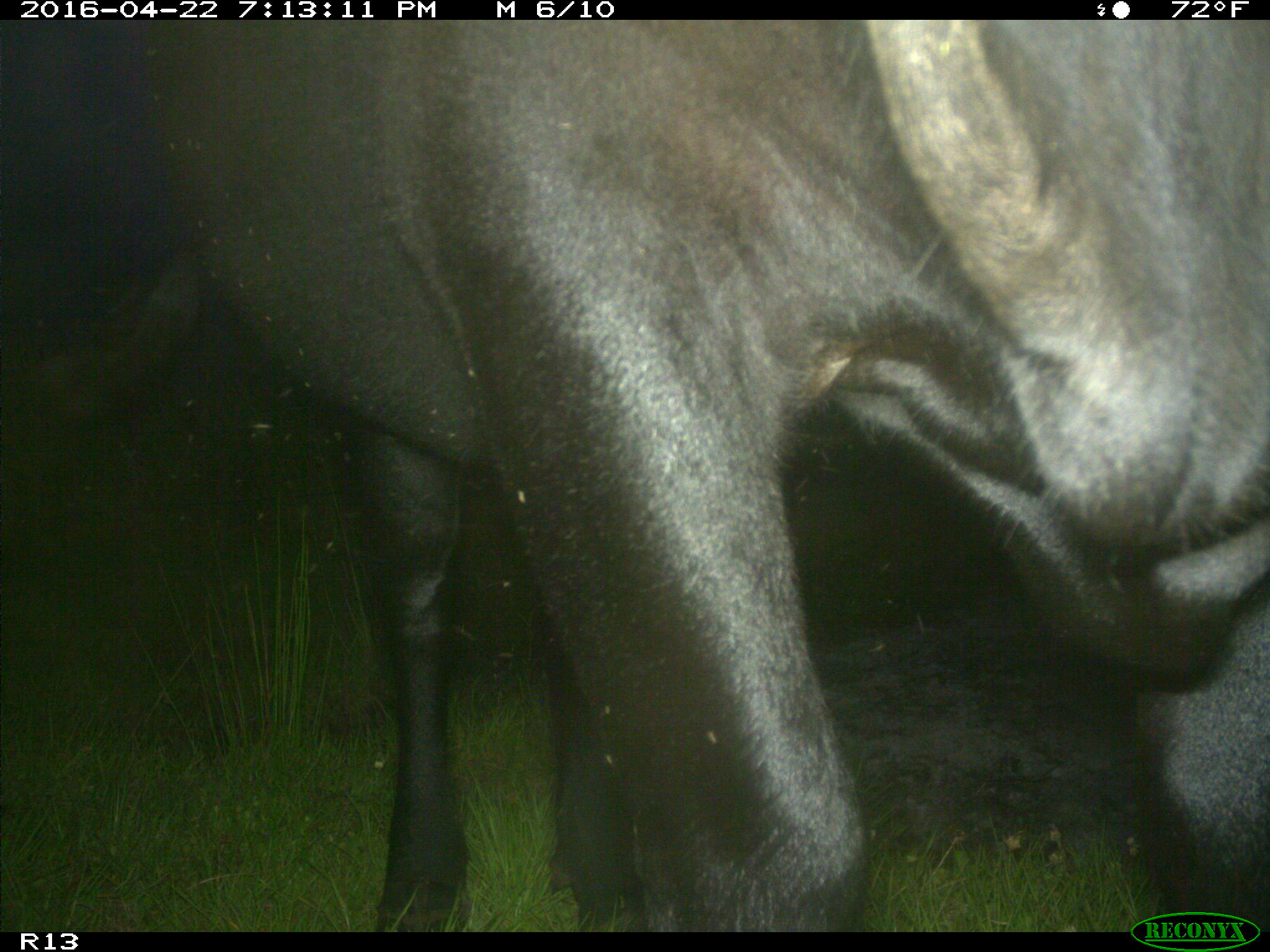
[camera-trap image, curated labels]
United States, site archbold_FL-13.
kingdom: Animalia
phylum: Chordata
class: Mammalia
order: Artiodactyla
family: Bovidae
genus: Bos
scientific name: Bos taurus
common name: domestic cow